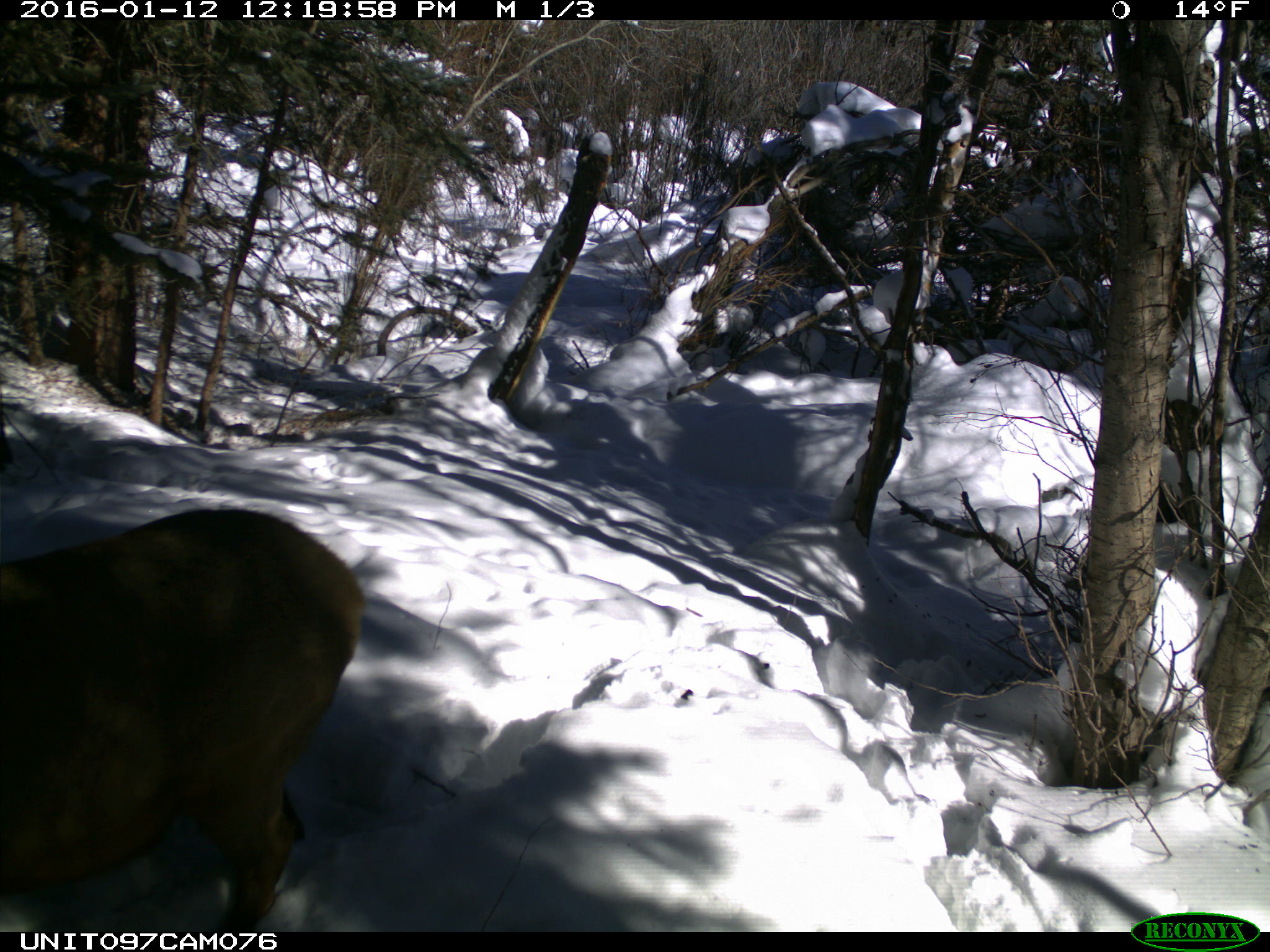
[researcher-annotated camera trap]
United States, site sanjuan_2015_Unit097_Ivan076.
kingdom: Animalia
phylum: Chordata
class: Mammalia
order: Artiodactyla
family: Cervidae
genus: Cervus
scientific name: Cervus elaphus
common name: red deer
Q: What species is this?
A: Cervus elaphus (red deer).